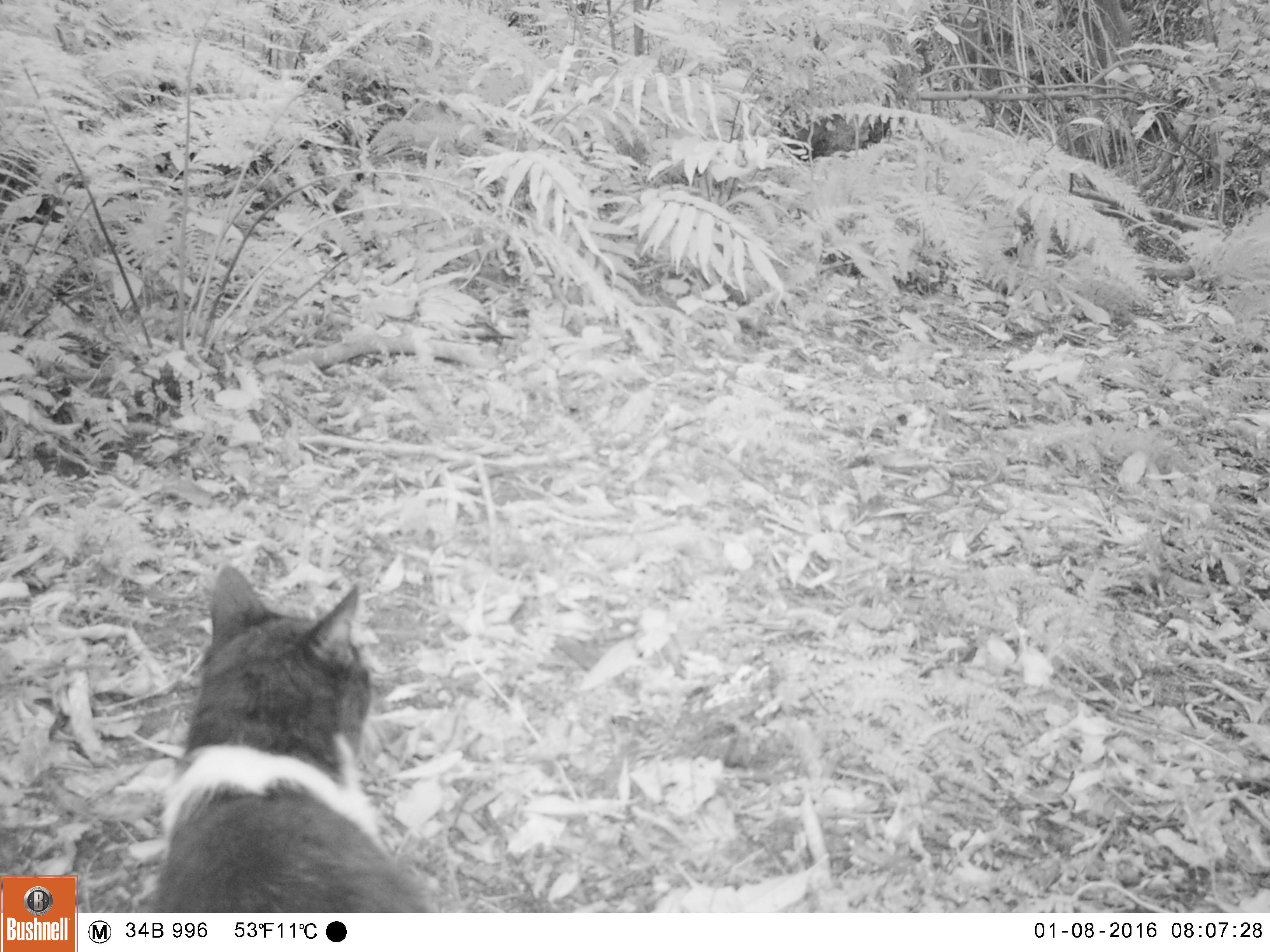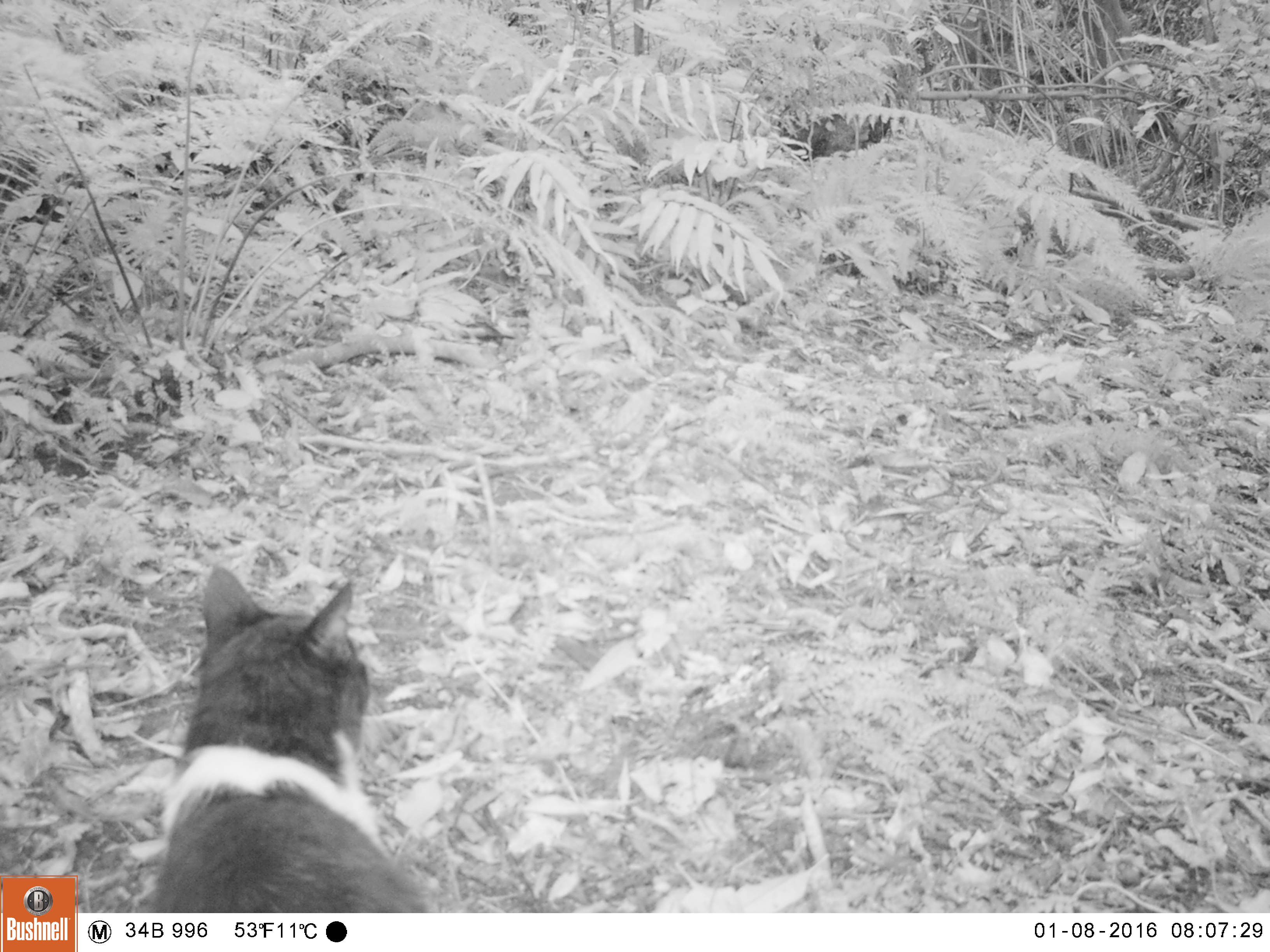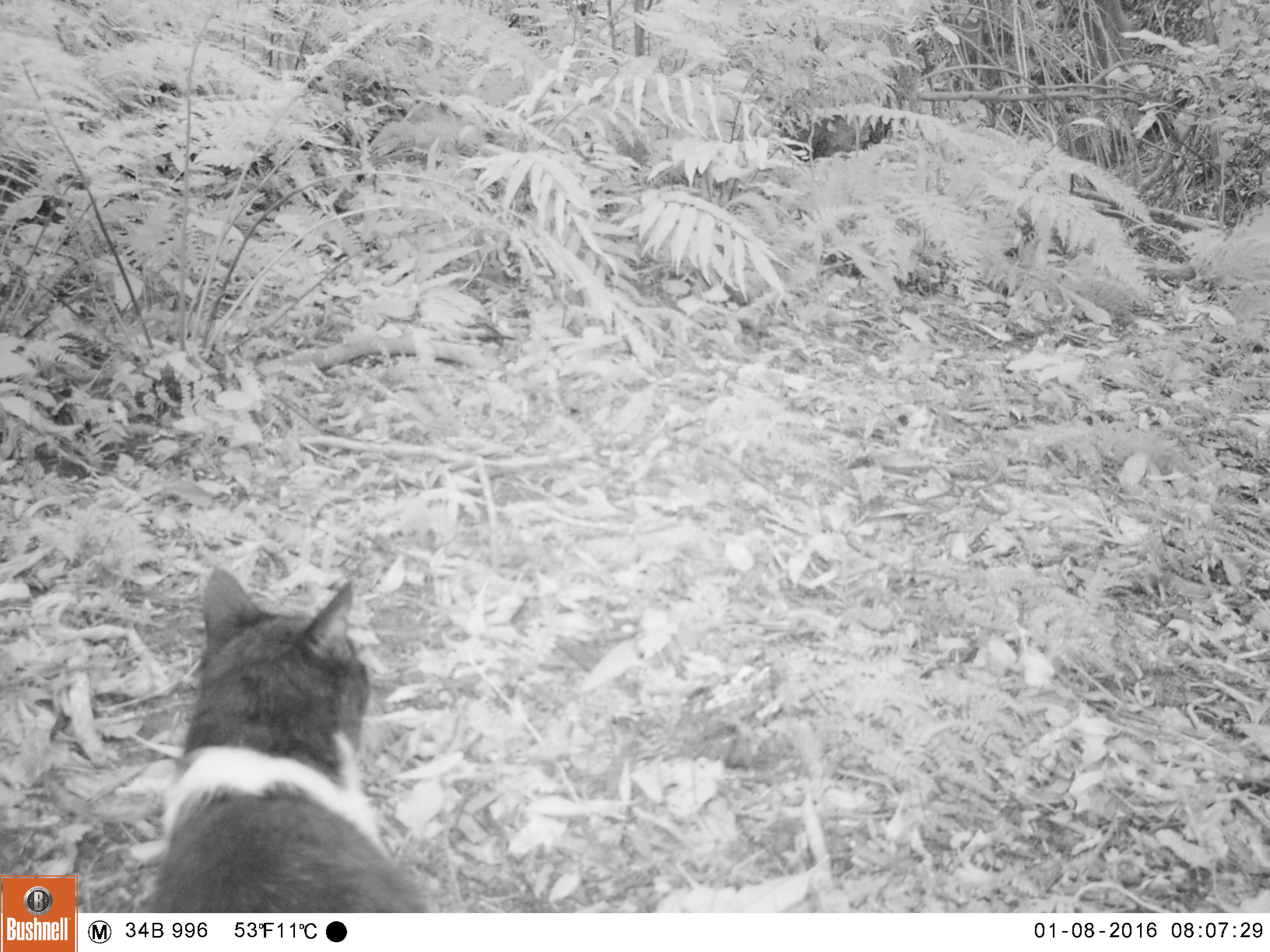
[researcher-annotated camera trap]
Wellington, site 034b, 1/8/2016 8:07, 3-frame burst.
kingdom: Animalia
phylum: Chordata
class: Mammalia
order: Carnivora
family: Felidae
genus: Felis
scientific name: Felis catus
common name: cat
Cat (Felis catus).